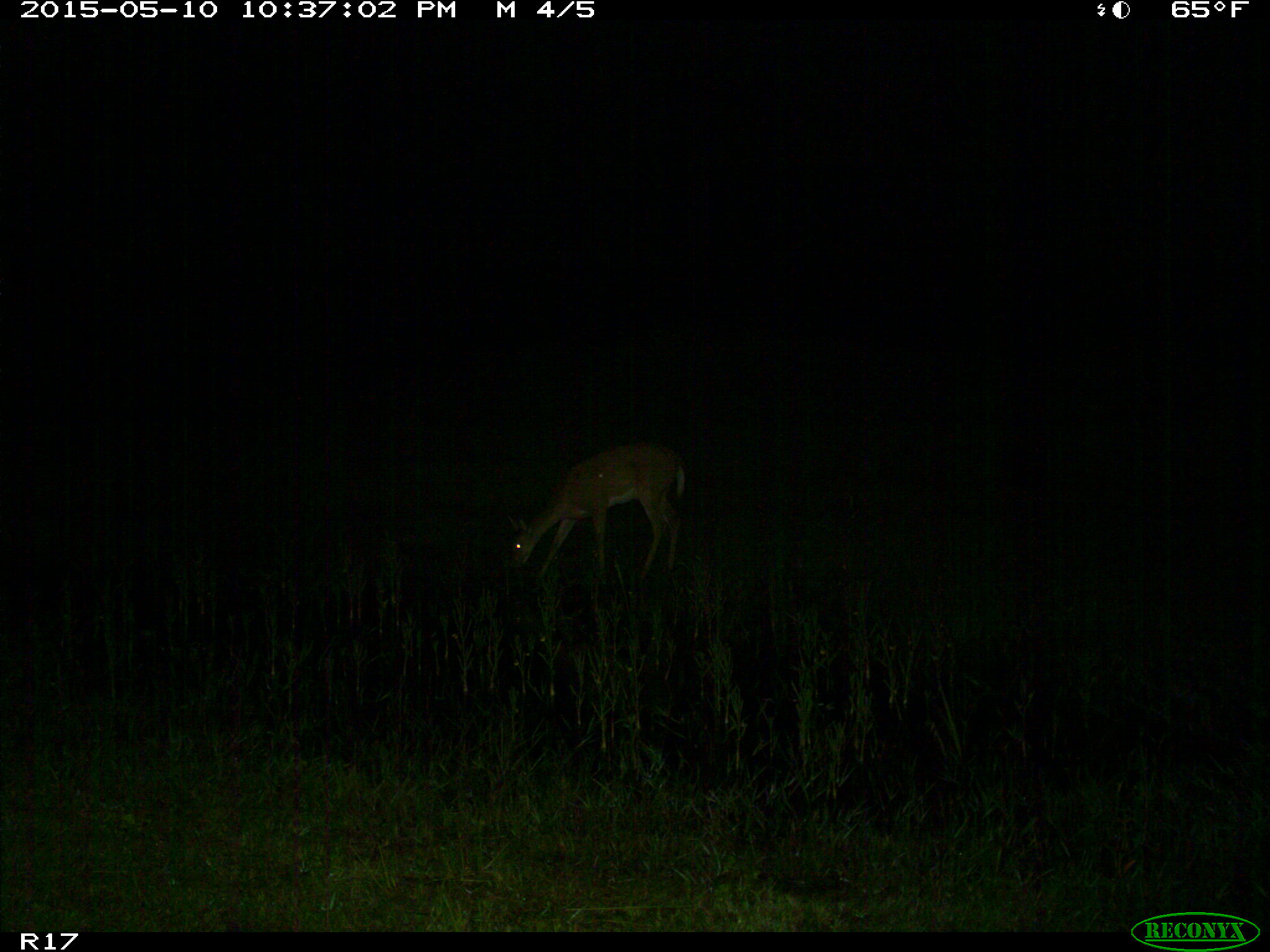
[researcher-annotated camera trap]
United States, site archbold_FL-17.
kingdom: Animalia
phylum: Chordata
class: Mammalia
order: Artiodactyla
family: Cervidae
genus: Odocoileus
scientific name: Odocoileus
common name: deer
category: unidentified deer